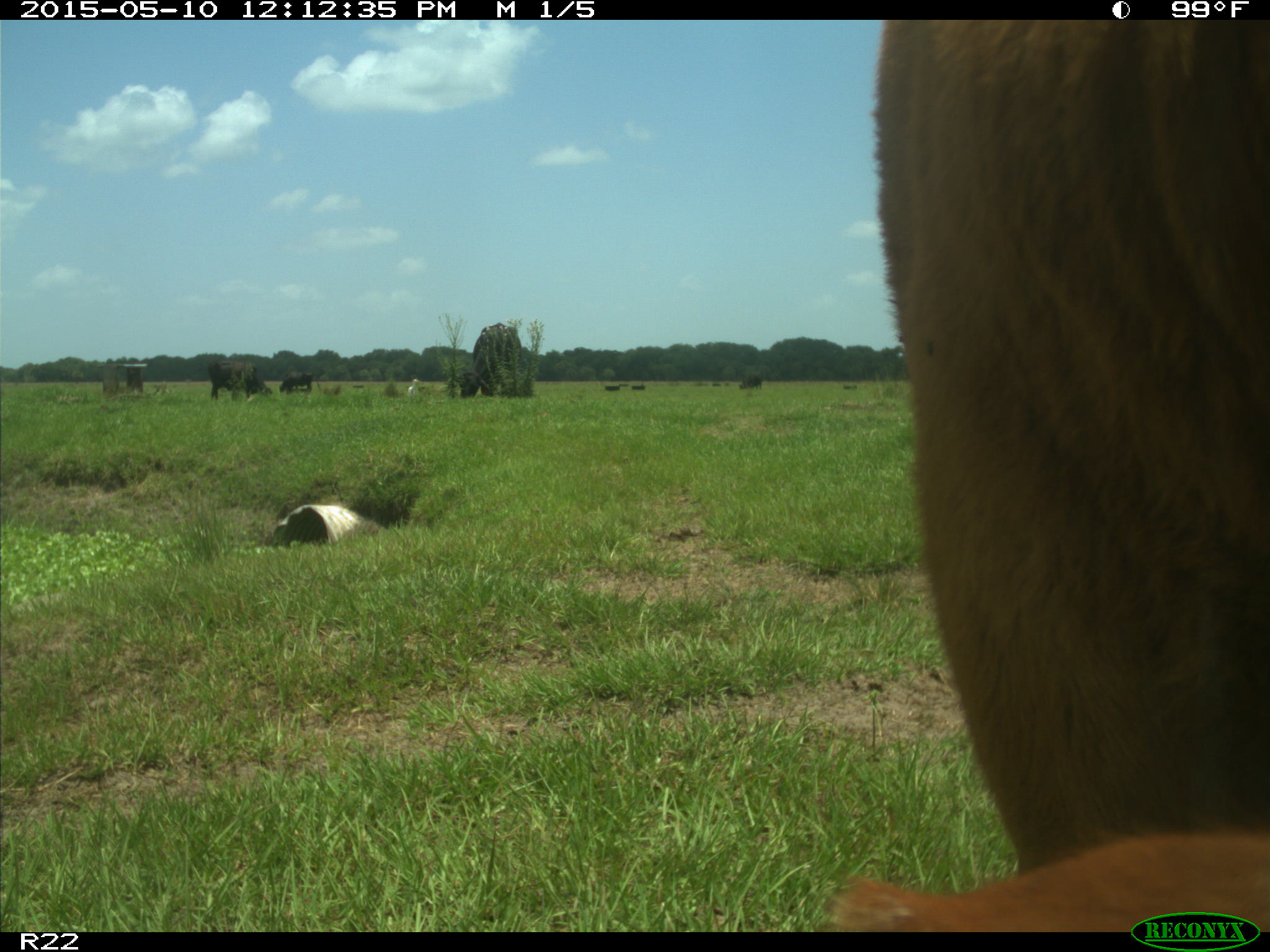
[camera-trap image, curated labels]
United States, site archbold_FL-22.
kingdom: Animalia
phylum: Chordata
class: Mammalia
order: Artiodactyla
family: Bovidae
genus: Bos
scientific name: Bos taurus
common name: domestic cow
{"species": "Bos taurus (domestic cow)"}